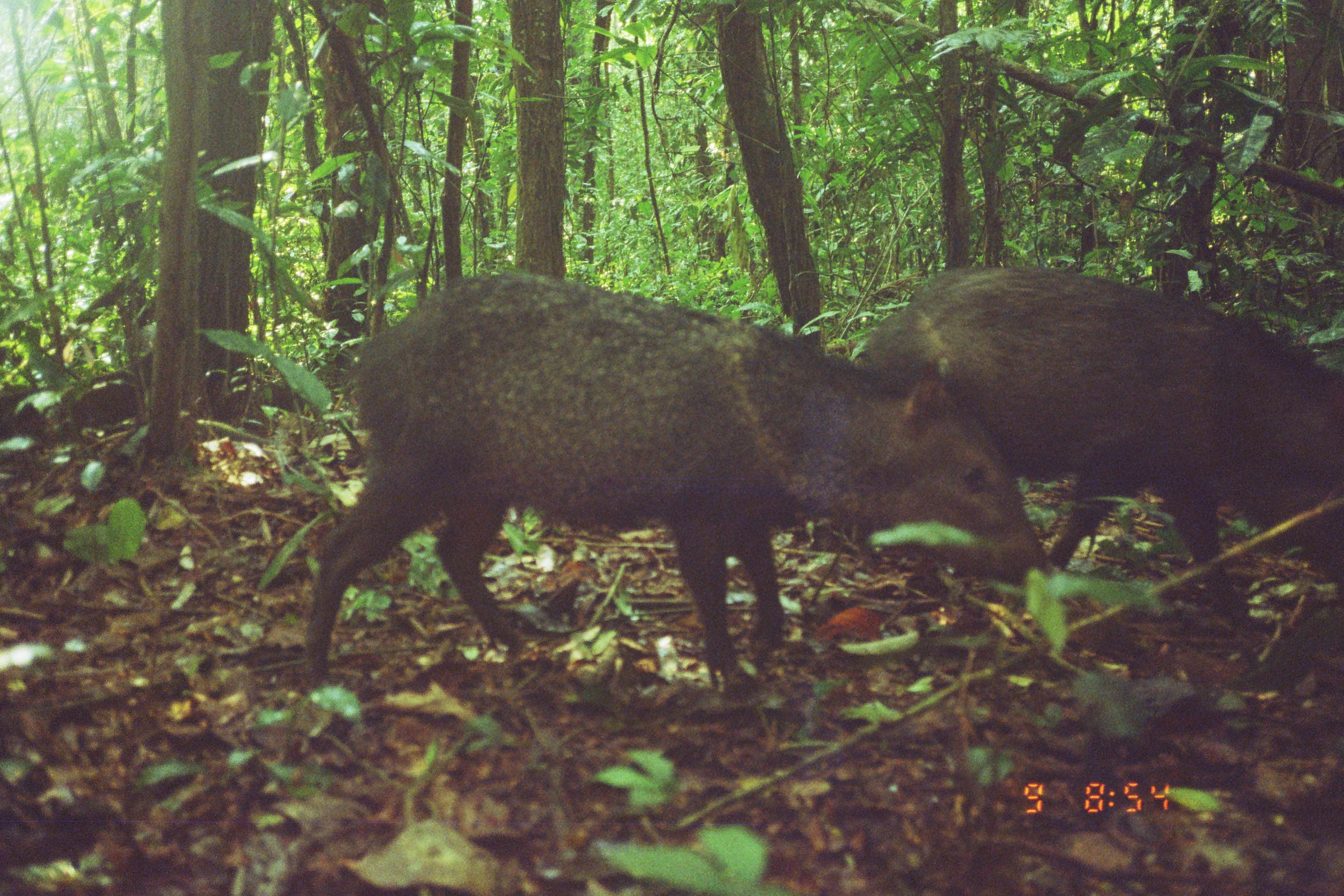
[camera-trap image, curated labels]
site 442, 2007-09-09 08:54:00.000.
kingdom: Animalia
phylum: Chordata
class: Mammalia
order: Artiodactyla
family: Tayassuidae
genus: Pecari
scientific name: Pecari tajacu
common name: collared peccary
Pecari tajacu (collared peccary).